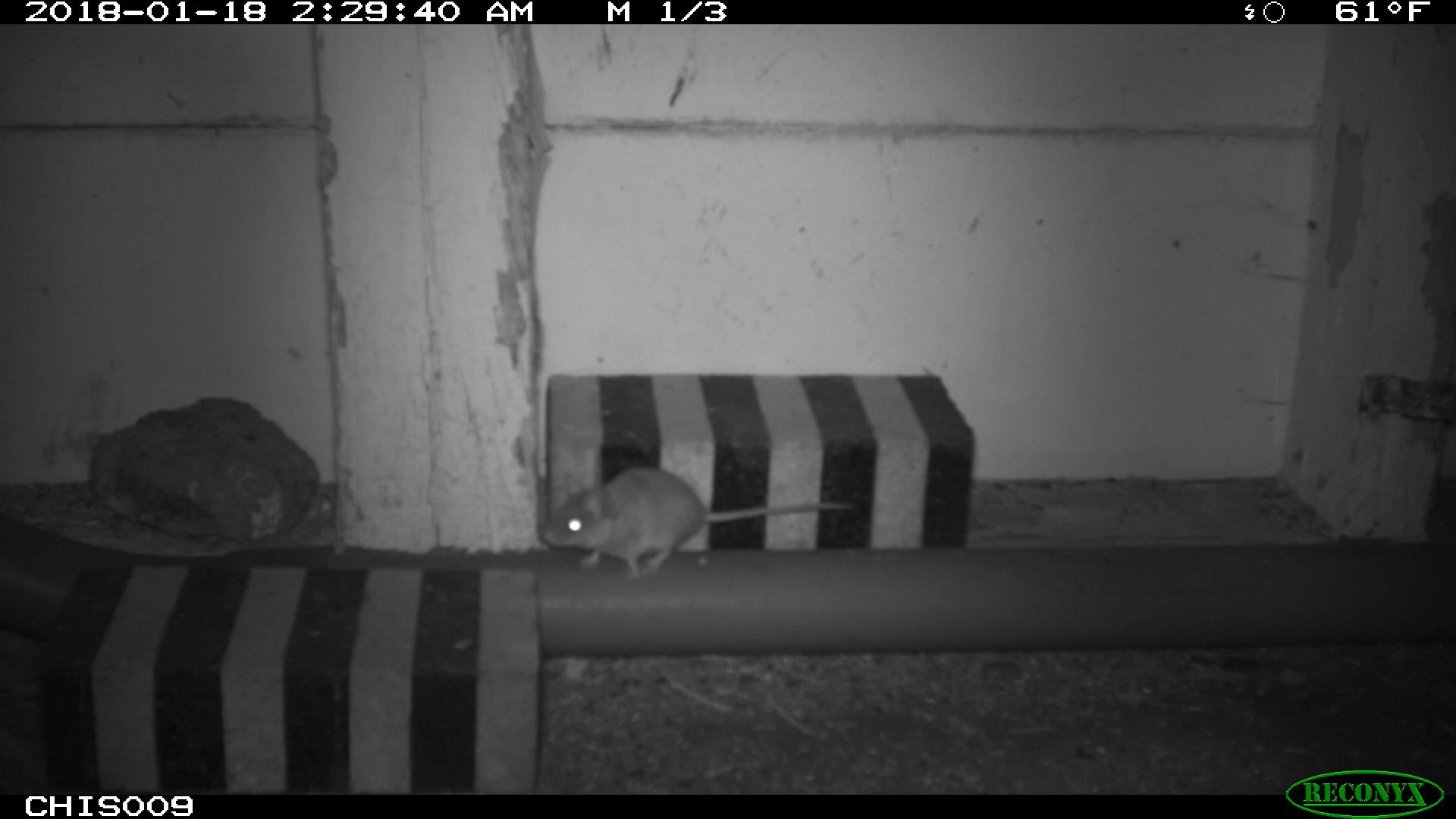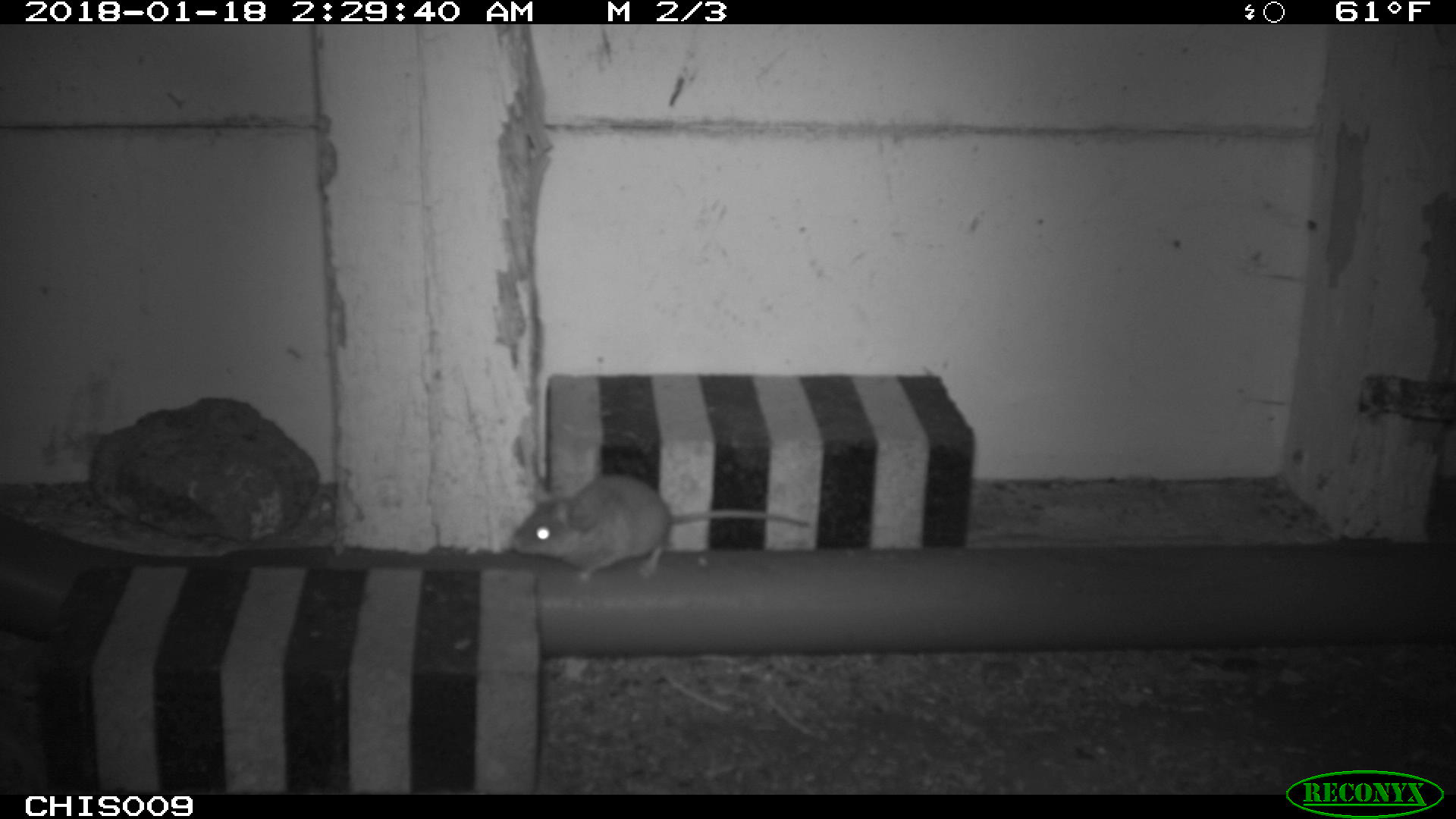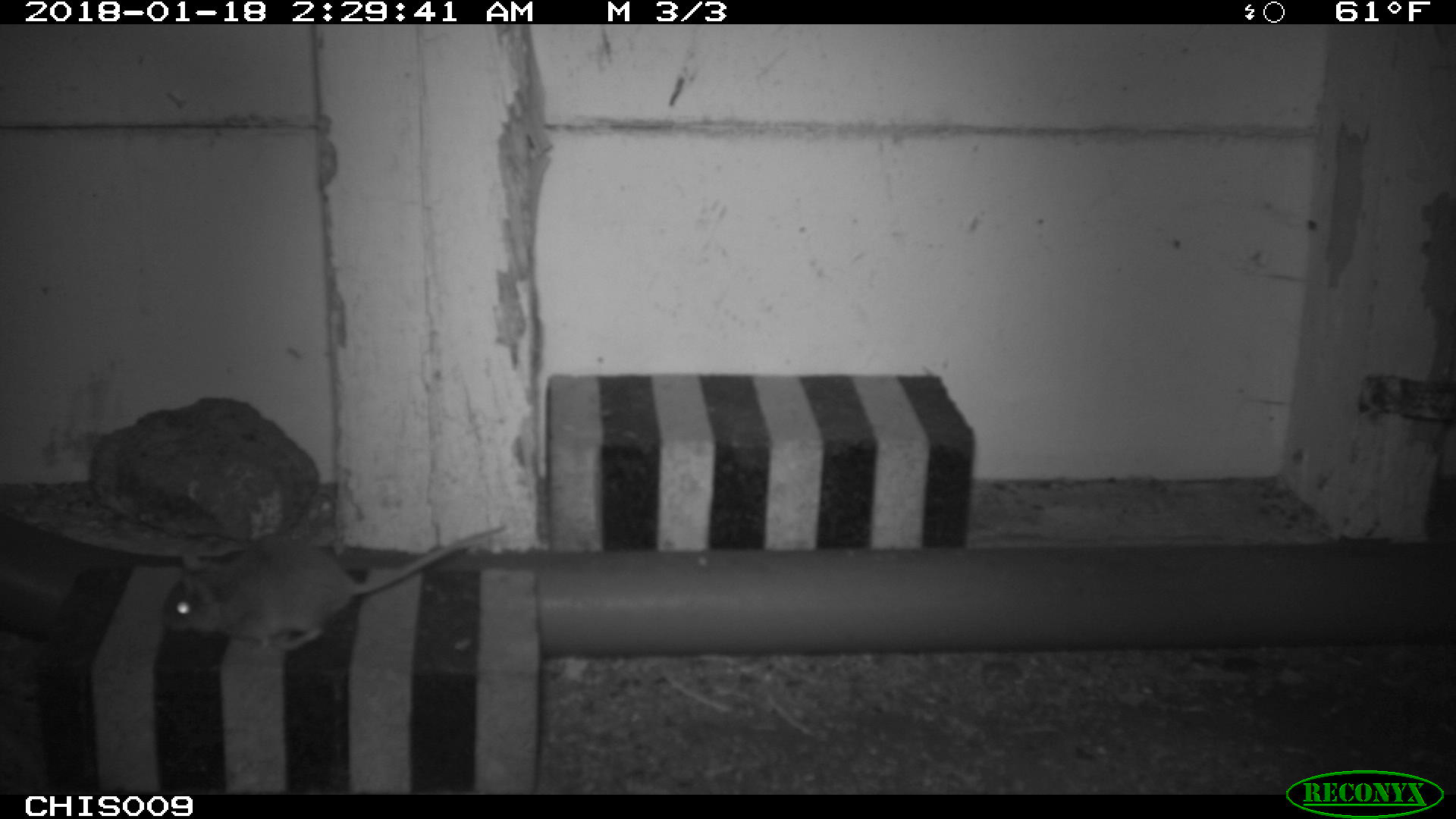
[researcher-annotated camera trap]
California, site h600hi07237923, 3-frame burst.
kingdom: Animalia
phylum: Chordata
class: Mammalia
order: Rodentia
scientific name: Rodentia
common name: rodent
Rodent (Rodentia).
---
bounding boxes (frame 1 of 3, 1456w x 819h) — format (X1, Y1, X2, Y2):
rodent: (539, 463, 855, 579)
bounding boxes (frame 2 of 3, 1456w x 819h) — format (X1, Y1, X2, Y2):
rodent: (512, 473, 811, 583)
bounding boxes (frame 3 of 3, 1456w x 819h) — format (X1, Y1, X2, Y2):
rodent: (158, 525, 506, 649)